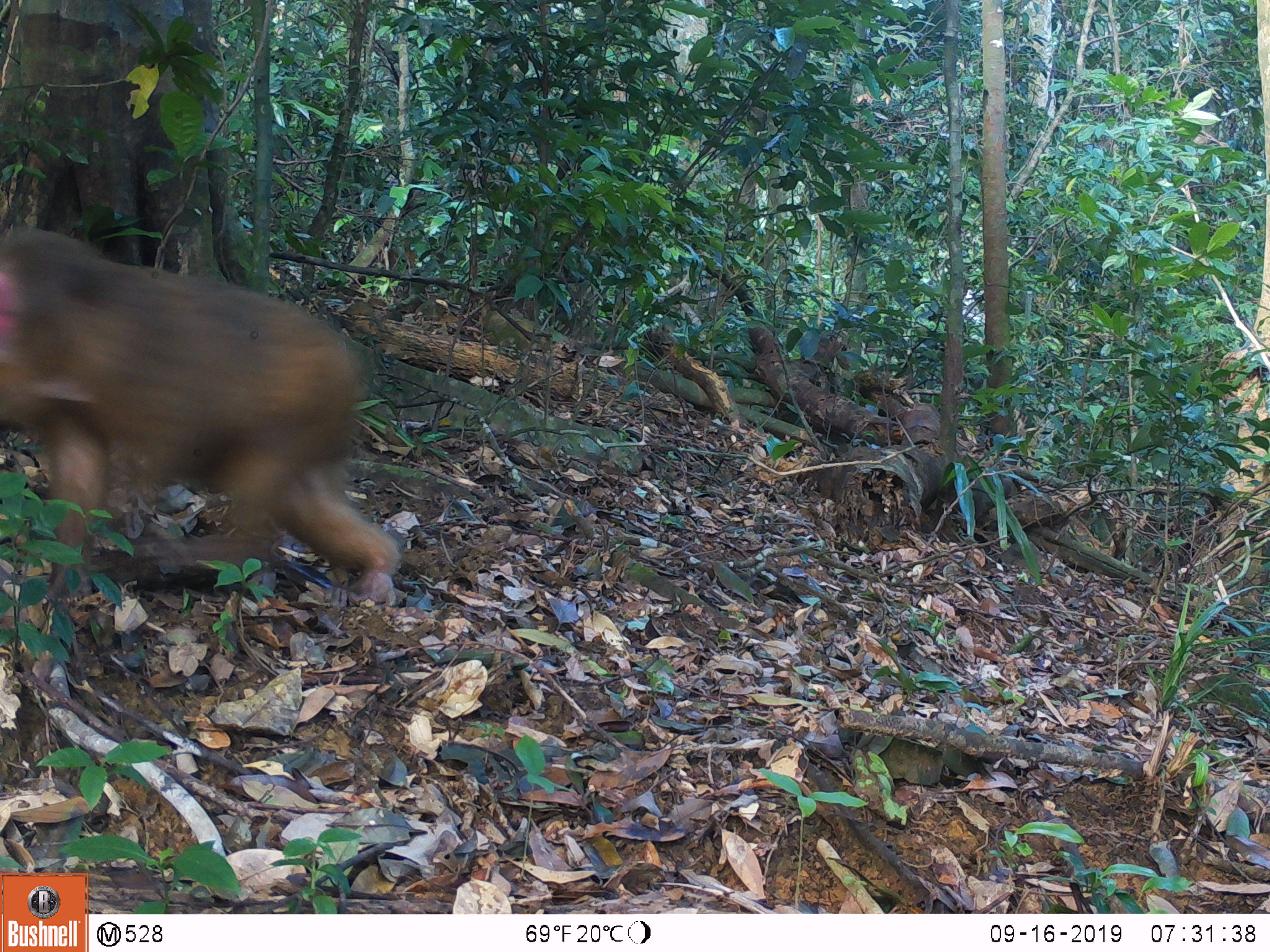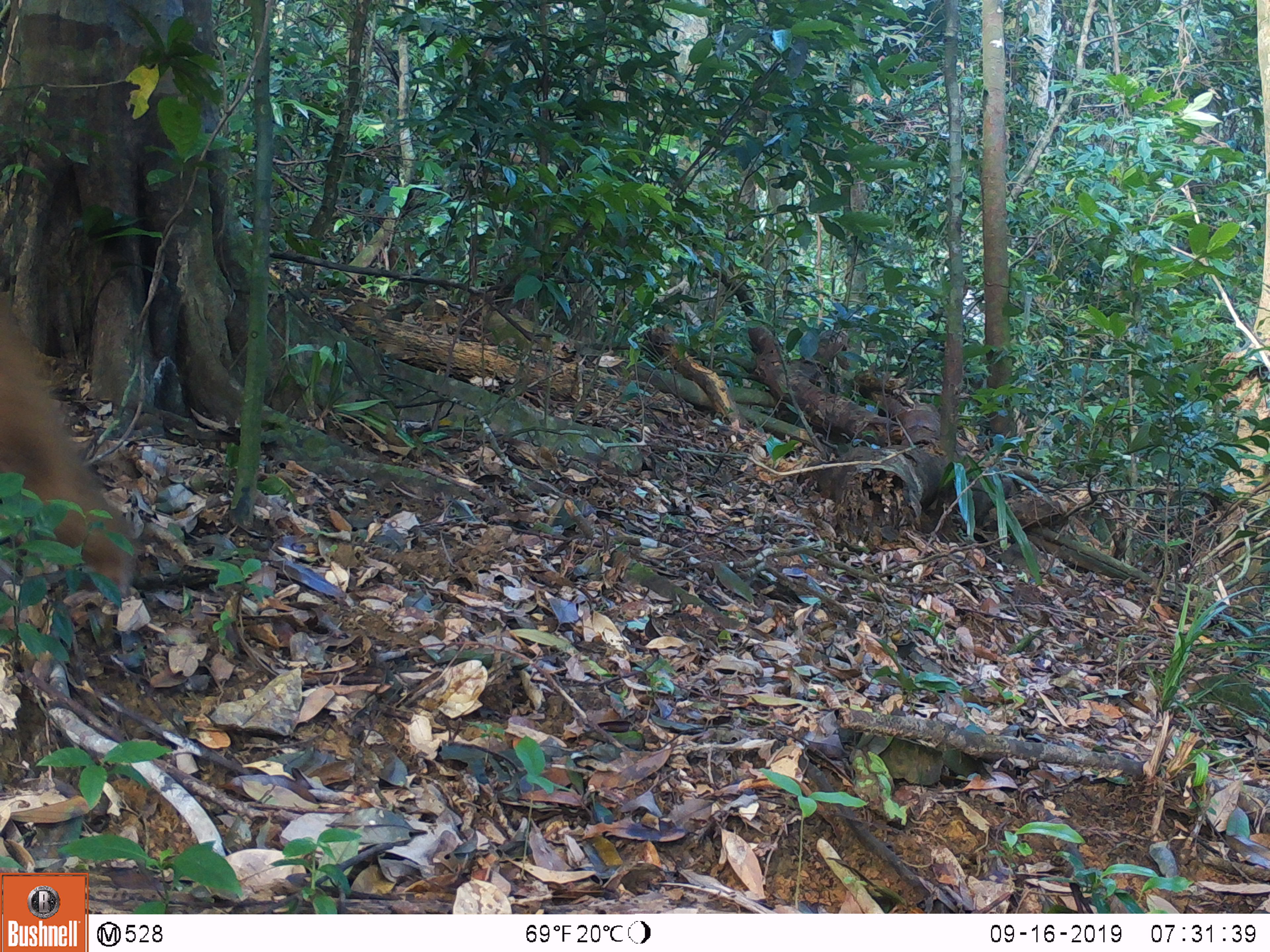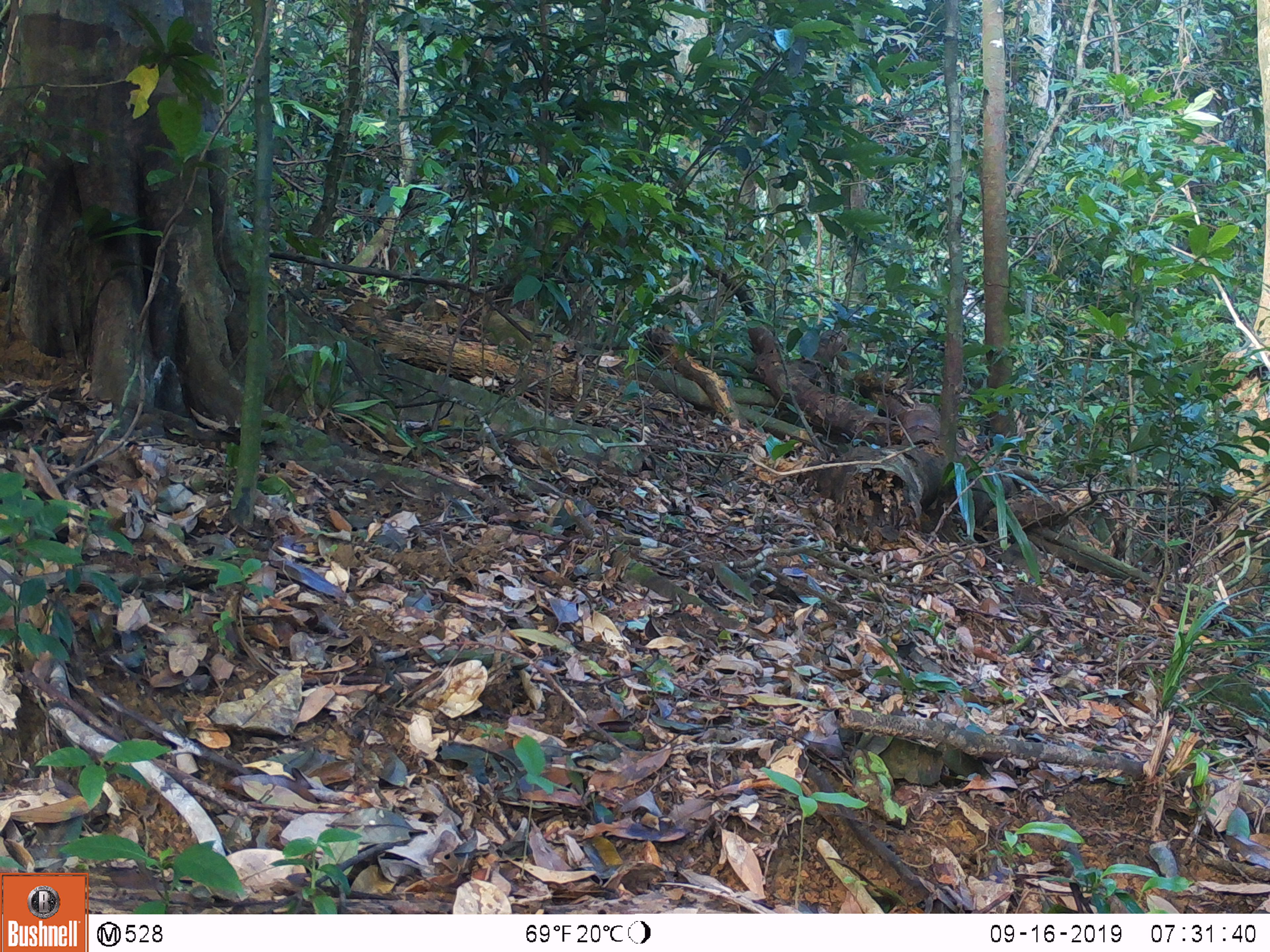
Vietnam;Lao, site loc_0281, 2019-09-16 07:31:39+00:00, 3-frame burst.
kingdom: Animalia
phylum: Chordata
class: Mammalia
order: Primates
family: Cercopithecidae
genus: Macaca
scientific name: Macaca arctoides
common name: stump-tailed macaque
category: stump tailed macaque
Stump tailed macaque (stump-tailed macaque) (Macaca arctoides). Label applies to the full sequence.